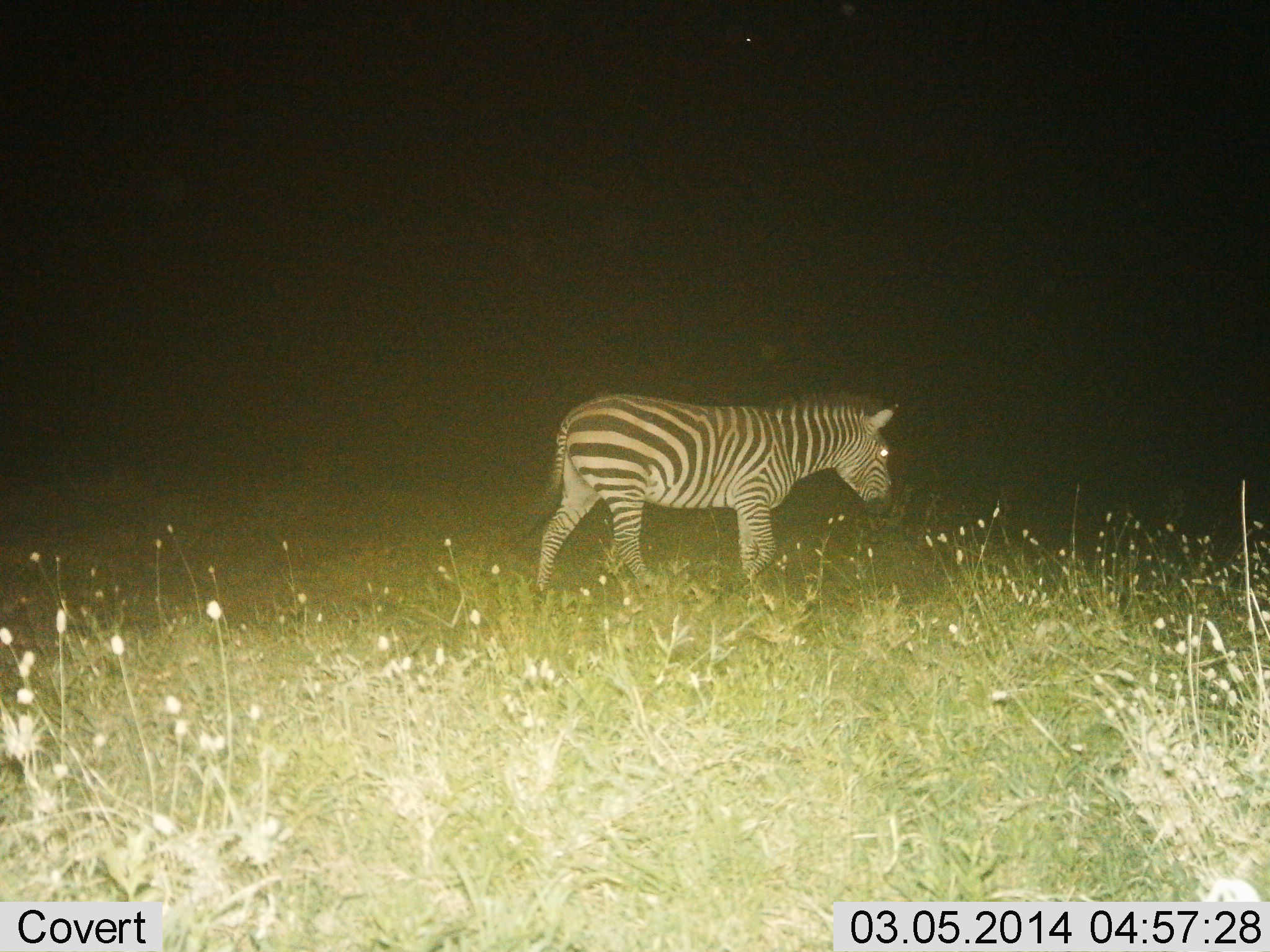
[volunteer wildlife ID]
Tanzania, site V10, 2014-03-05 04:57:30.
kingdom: Animalia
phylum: Chordata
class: Mammalia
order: Perissodactyla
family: Equidae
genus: Equus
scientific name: Equus quagga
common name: plains zebra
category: zebra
Zebra (plains zebra) (Equus quagga), count 1. Behavior (volunteer vote fractions): standing 30%, resting 0%, moving 70%, interacting 0%. Young present (vote fraction): 0%. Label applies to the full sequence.